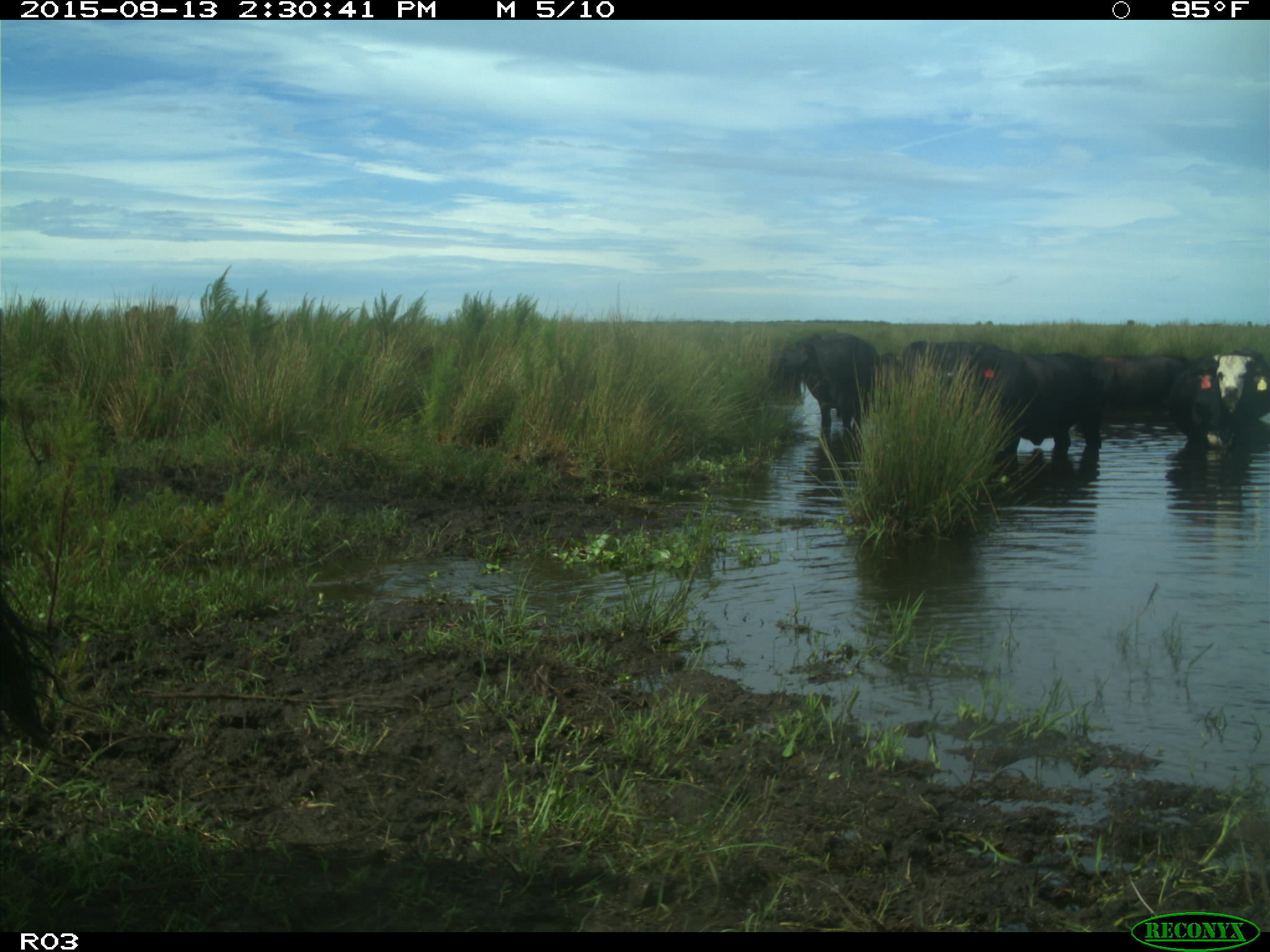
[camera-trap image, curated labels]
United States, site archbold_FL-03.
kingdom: Animalia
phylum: Chordata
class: Mammalia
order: Artiodactyla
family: Bovidae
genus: Bos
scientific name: Bos taurus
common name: domestic cow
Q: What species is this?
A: Bos taurus (domestic cow).